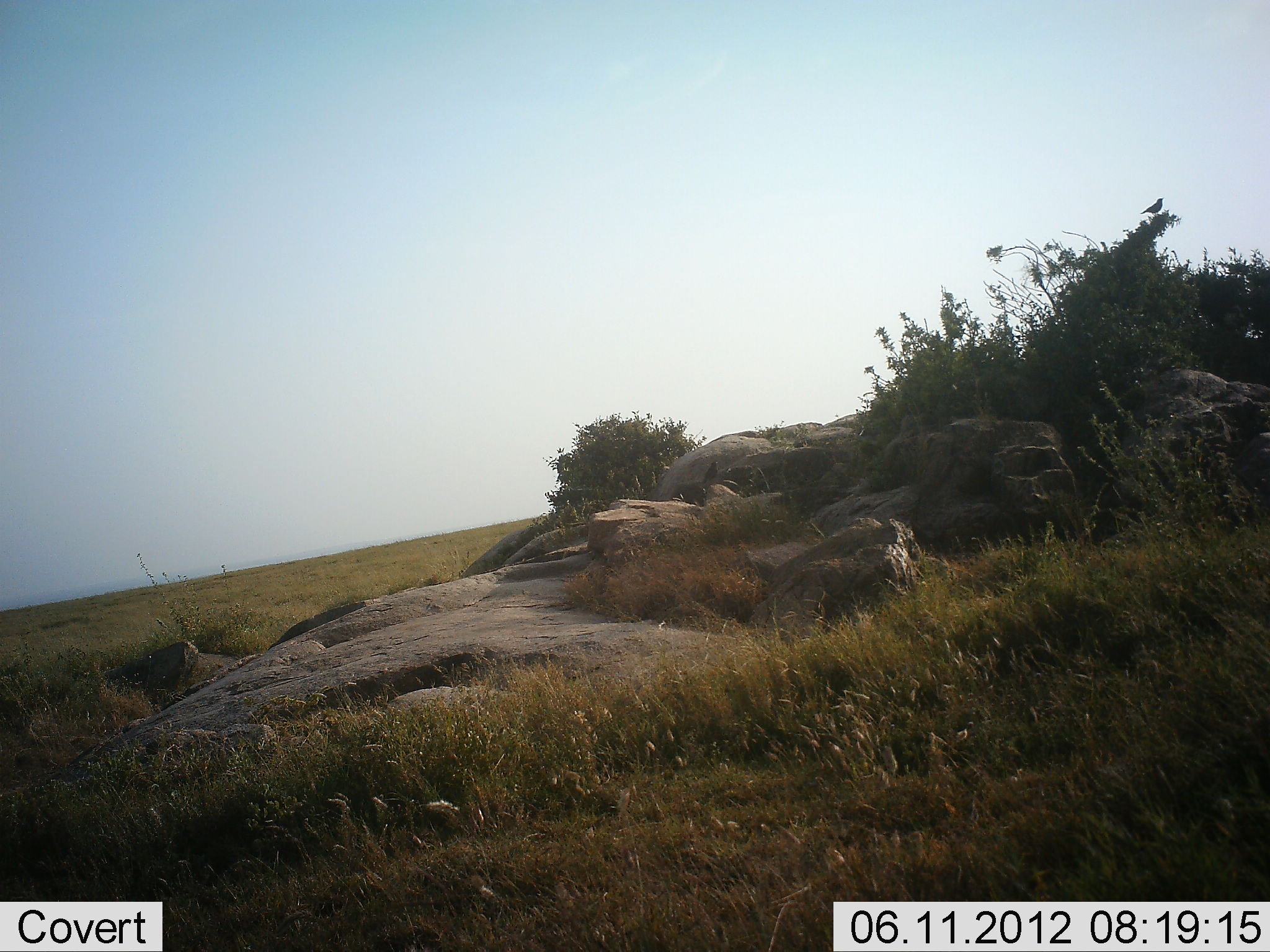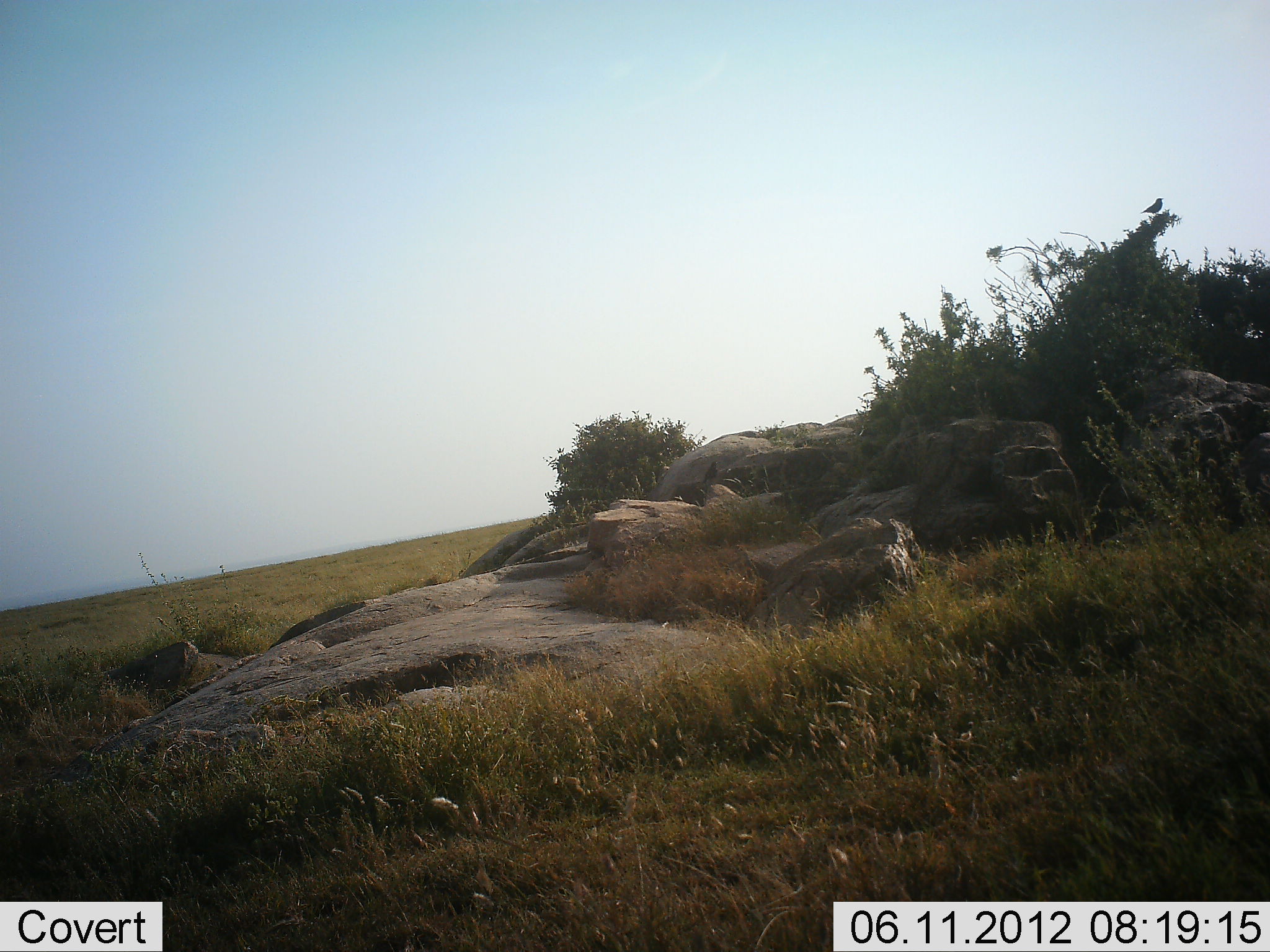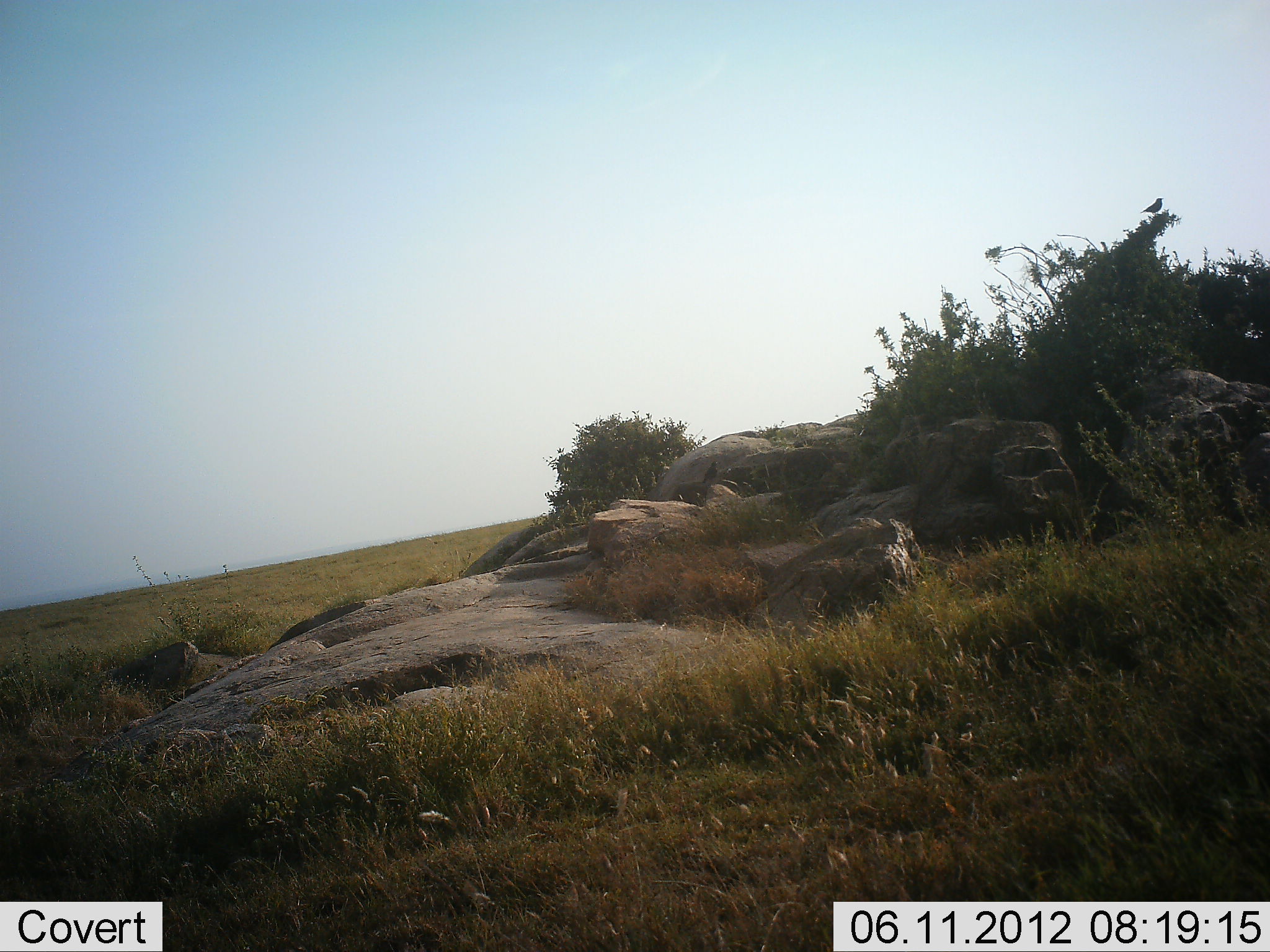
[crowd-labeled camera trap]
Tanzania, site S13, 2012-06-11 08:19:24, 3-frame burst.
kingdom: Animalia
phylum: Chordata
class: Aves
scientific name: Aves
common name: bird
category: otherbird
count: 1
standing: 60%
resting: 40%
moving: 0%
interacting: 0%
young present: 0%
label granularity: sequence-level